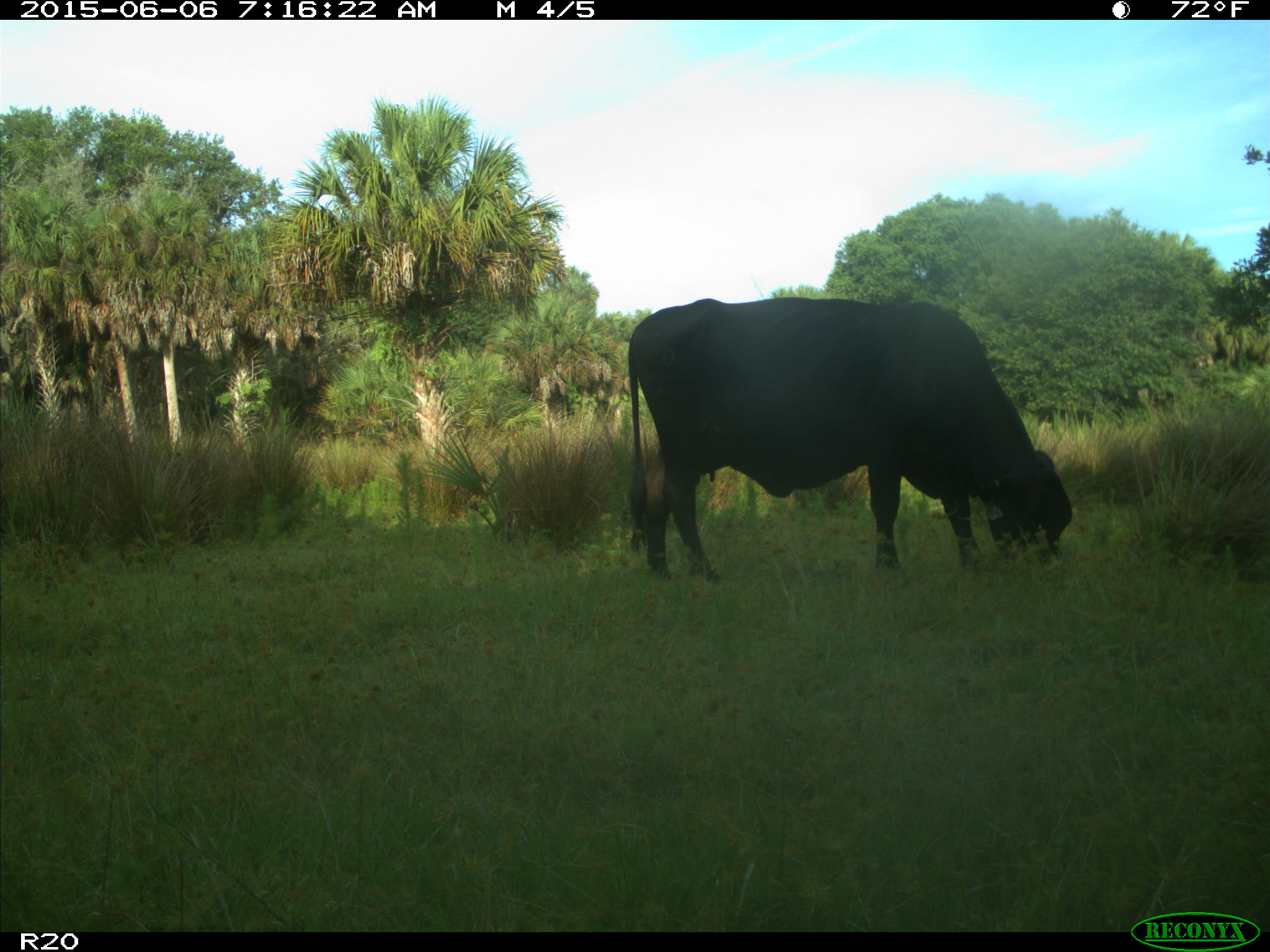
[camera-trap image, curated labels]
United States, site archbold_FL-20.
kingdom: Animalia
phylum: Chordata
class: Mammalia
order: Artiodactyla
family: Bovidae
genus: Bos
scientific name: Bos taurus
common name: domestic cow